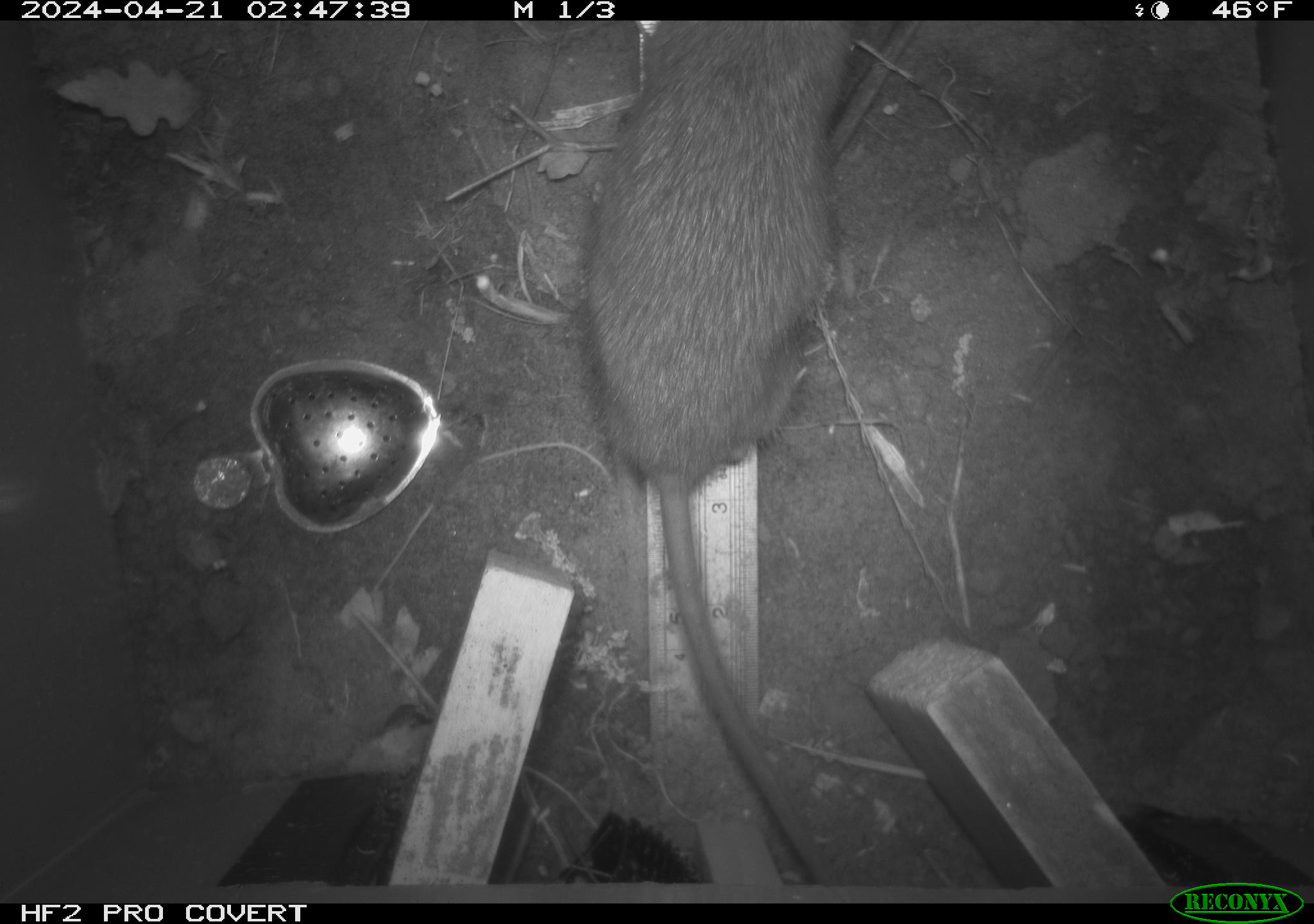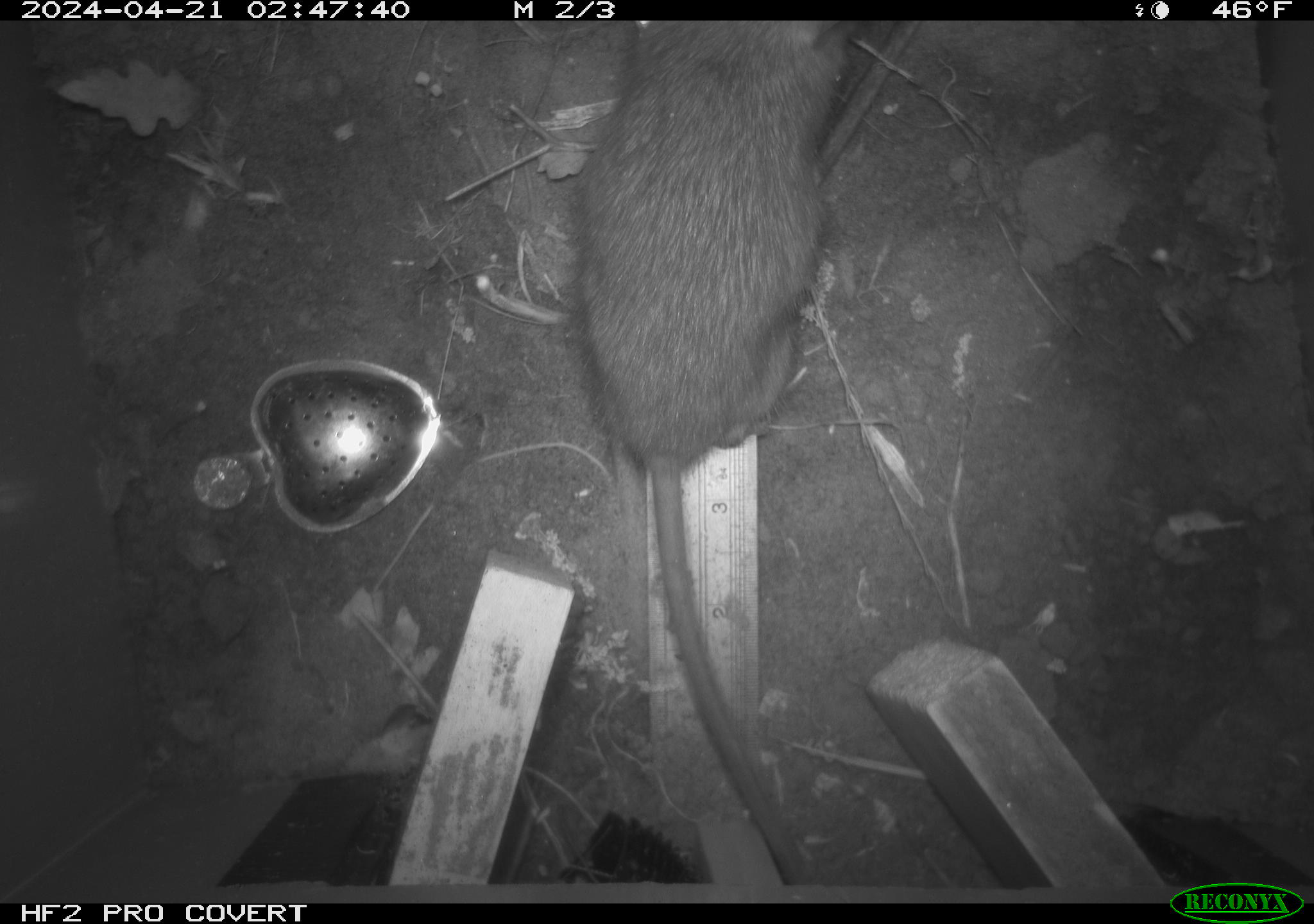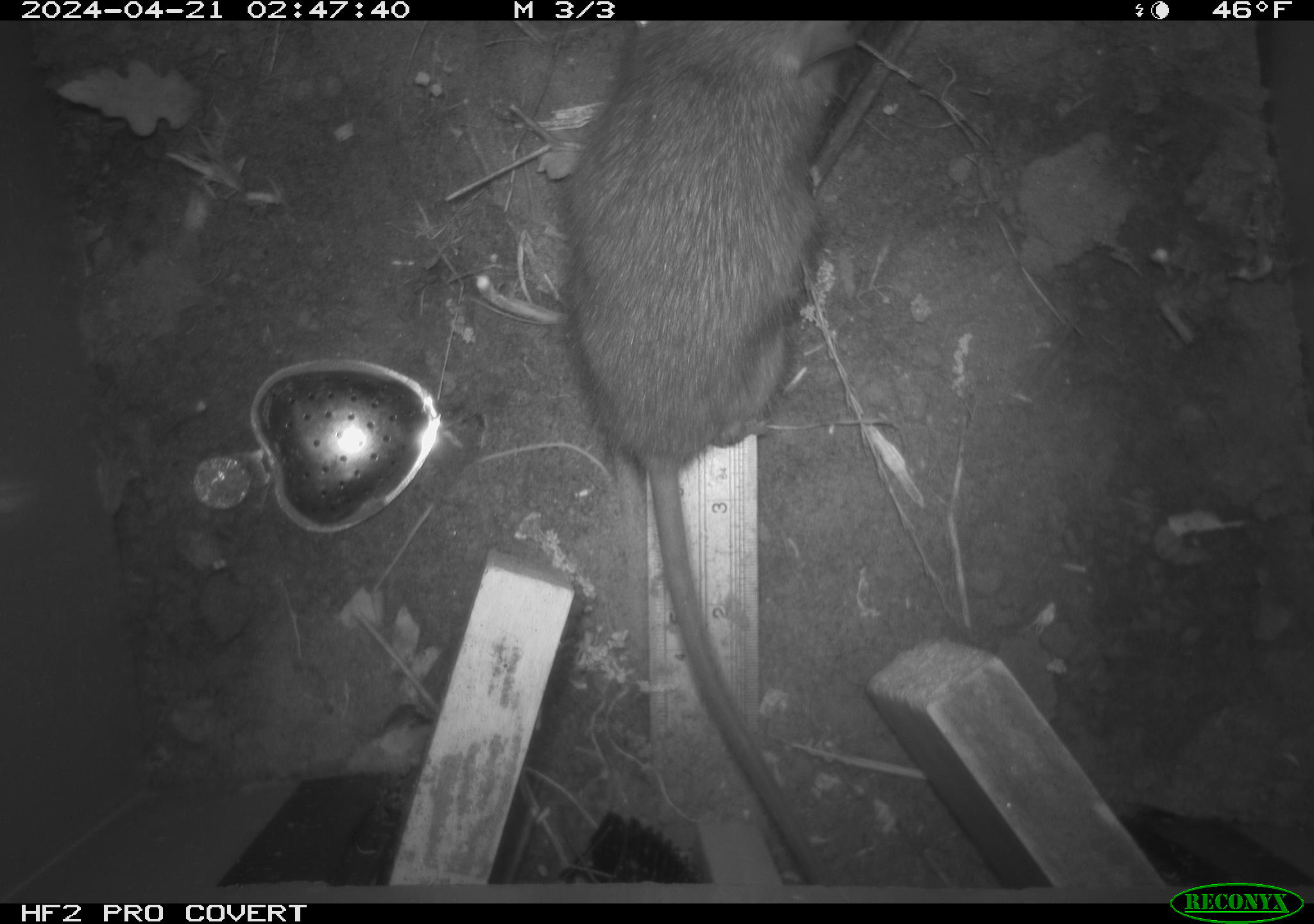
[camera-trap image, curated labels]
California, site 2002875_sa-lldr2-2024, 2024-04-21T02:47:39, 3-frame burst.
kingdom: Animalia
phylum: Chordata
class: Mammalia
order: Rodentia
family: Muridae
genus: Rattus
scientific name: Rattus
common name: rat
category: rattus species